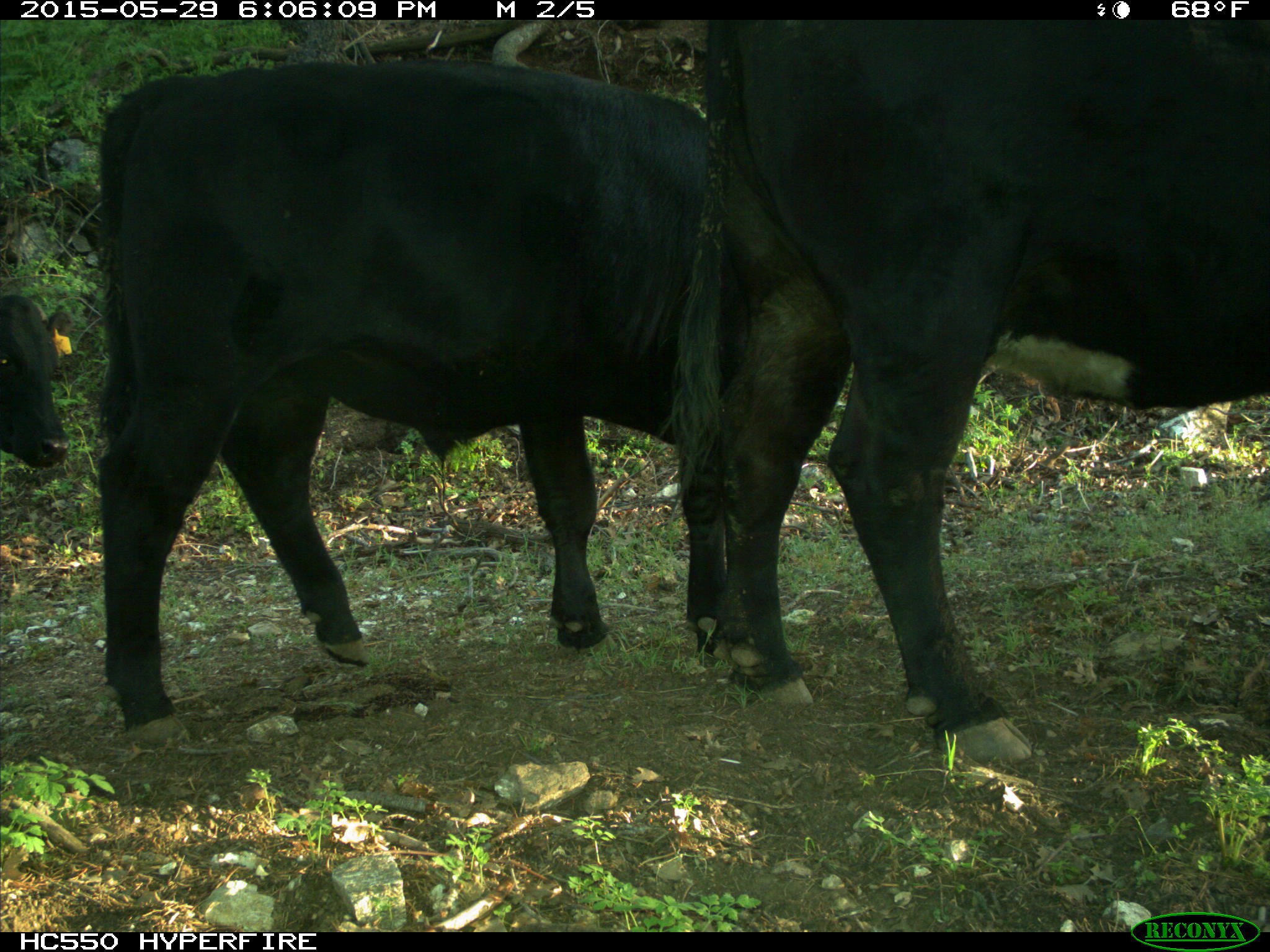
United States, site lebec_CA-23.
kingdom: Animalia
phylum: Chordata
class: Mammalia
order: Artiodactyla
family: Bovidae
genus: Bos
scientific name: Bos taurus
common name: domestic cow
Bos taurus (domestic cow).